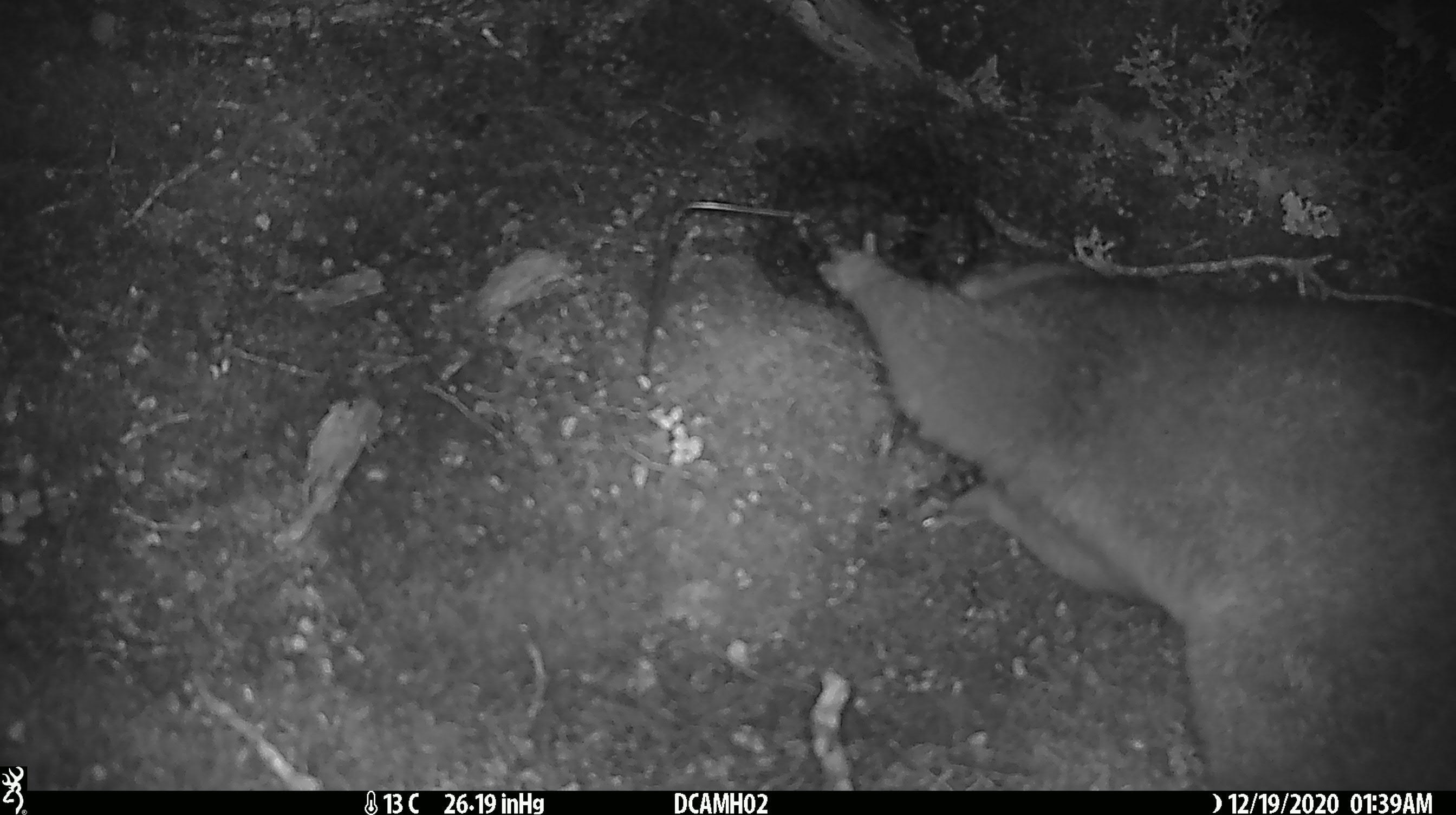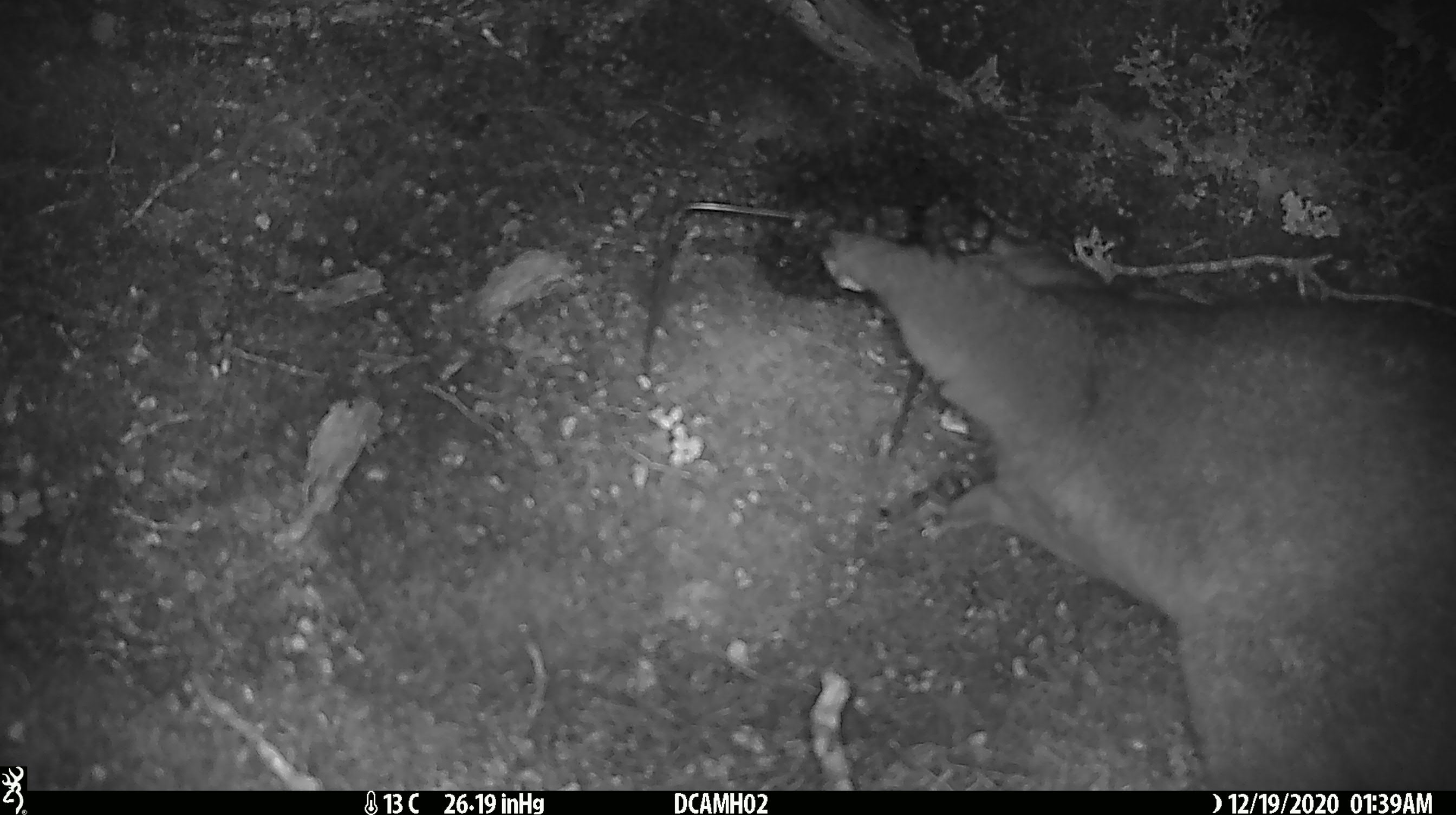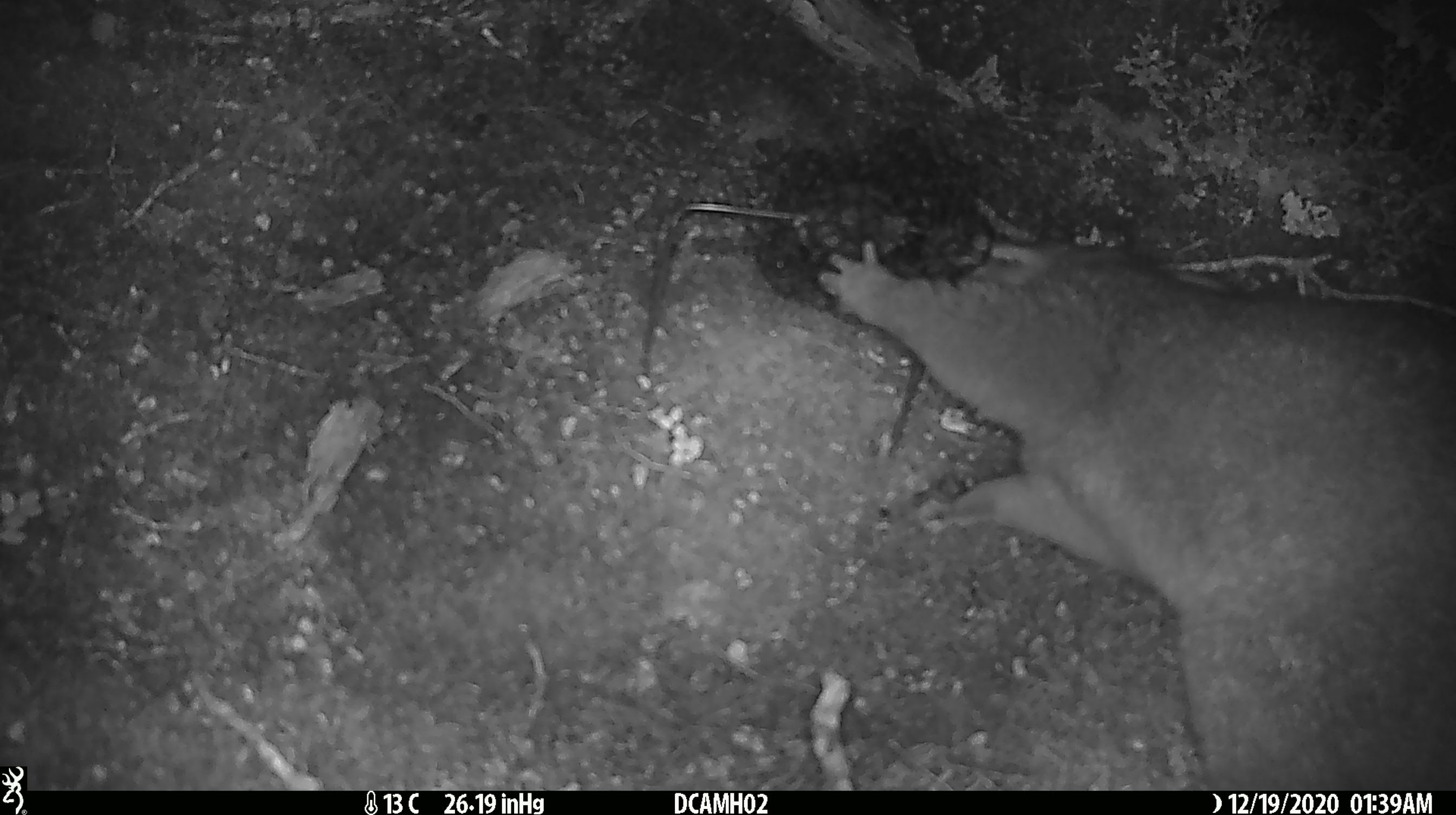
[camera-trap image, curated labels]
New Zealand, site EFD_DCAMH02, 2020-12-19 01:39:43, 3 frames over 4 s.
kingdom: Animalia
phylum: Chordata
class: Mammalia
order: Diprotodontia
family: Phalangeridae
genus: Trichosurus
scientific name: Trichosurus vulpecula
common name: common brushtail possum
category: possum